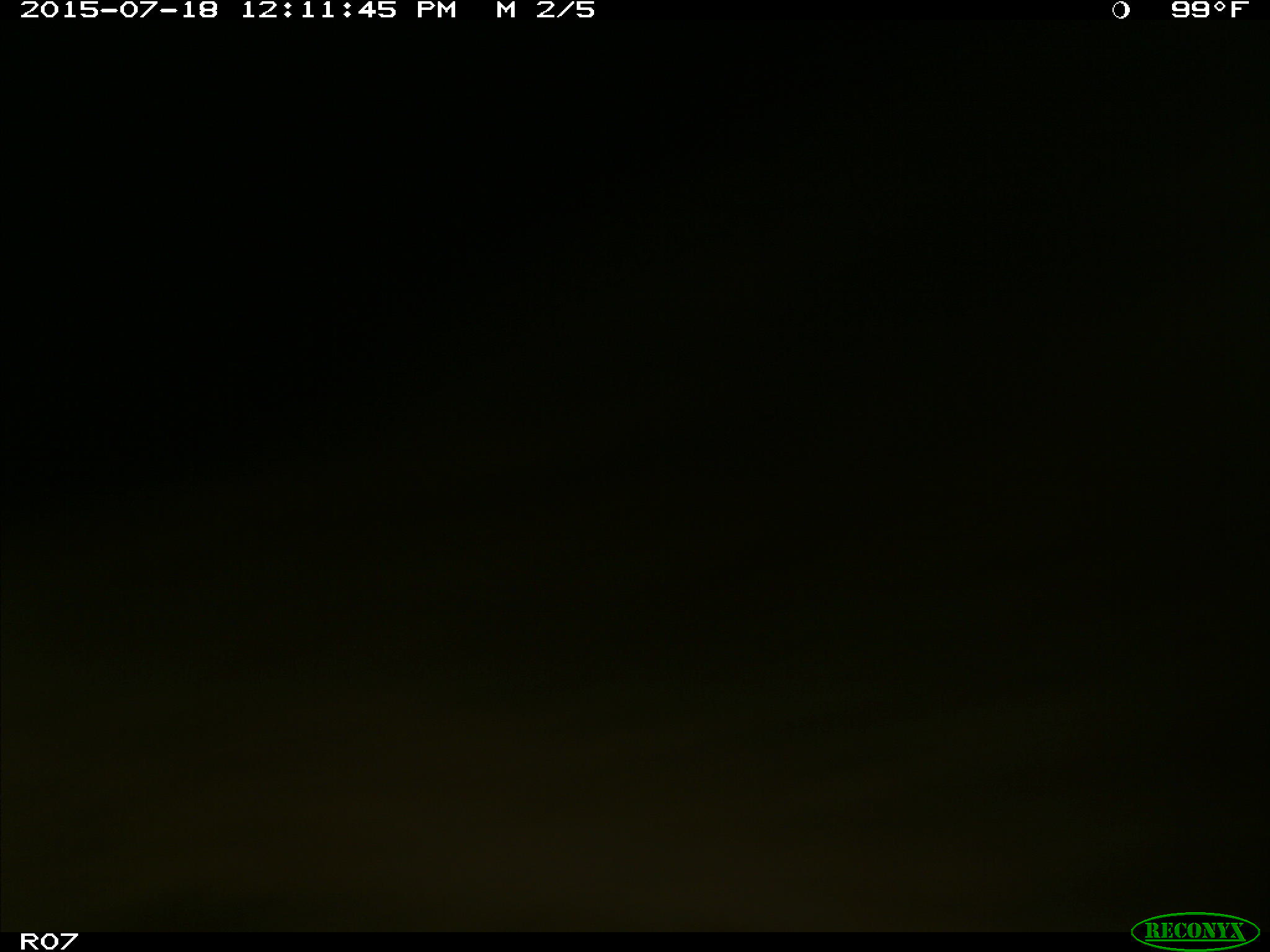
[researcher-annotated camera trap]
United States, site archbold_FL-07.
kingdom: Animalia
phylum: Chordata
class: Mammalia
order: Artiodactyla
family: Bovidae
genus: Bos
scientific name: Bos taurus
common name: domestic cow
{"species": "Bos taurus (domestic cow)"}